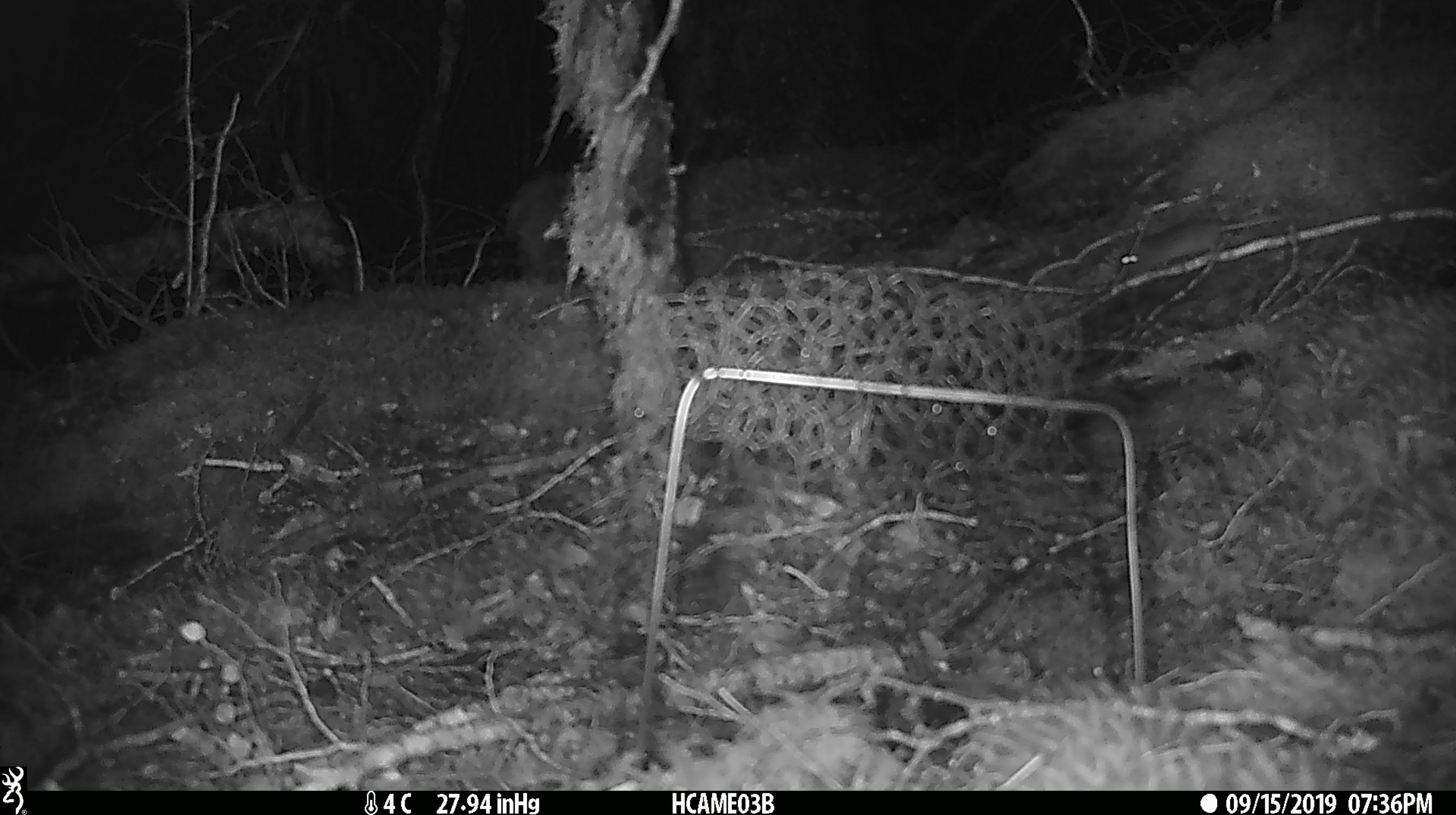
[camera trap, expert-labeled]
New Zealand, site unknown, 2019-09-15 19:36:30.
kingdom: Animalia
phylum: Chordata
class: Mammalia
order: Rodentia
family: Muridae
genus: Mus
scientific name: Mus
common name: mouse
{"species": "mouse (Mus)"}